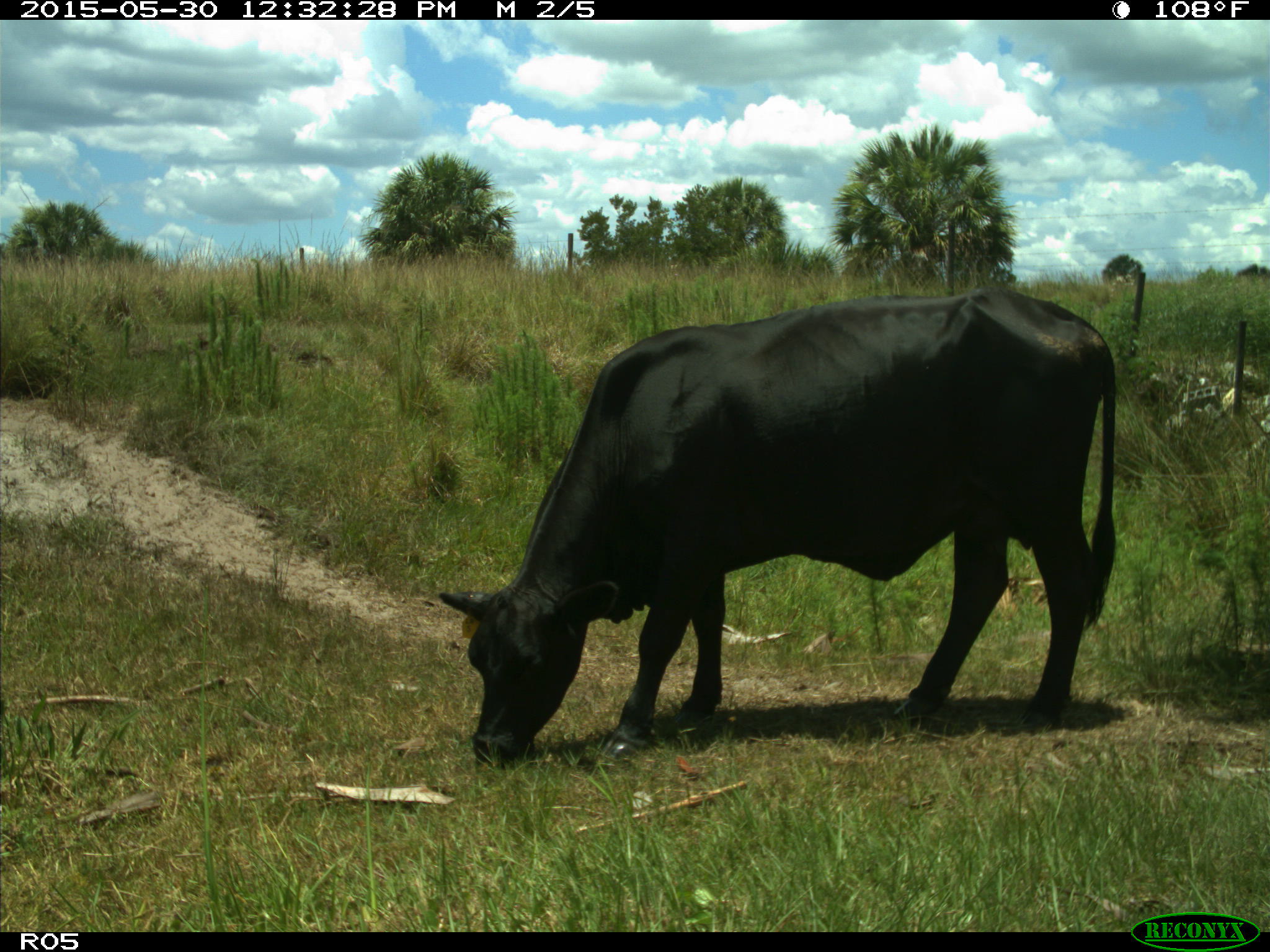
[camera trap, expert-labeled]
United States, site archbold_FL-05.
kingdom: Animalia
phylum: Chordata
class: Mammalia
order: Artiodactyla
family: Bovidae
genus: Bos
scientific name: Bos taurus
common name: domestic cow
Bos taurus (domestic cow).